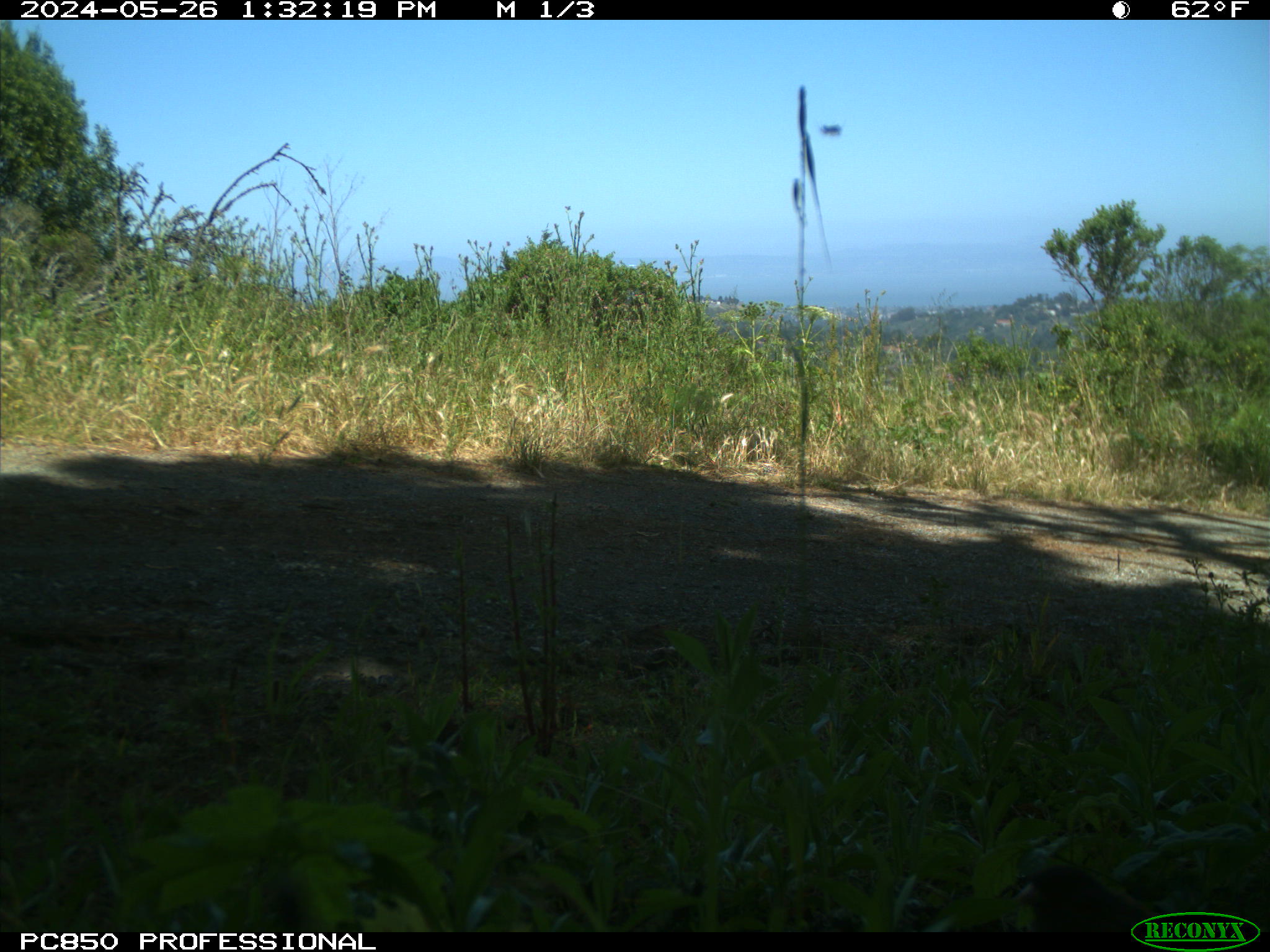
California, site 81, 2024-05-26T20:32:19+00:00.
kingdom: Animalia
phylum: Chordata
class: Aves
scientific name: Aves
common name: bird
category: unknown bird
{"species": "unknown bird (bird) (Aves)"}